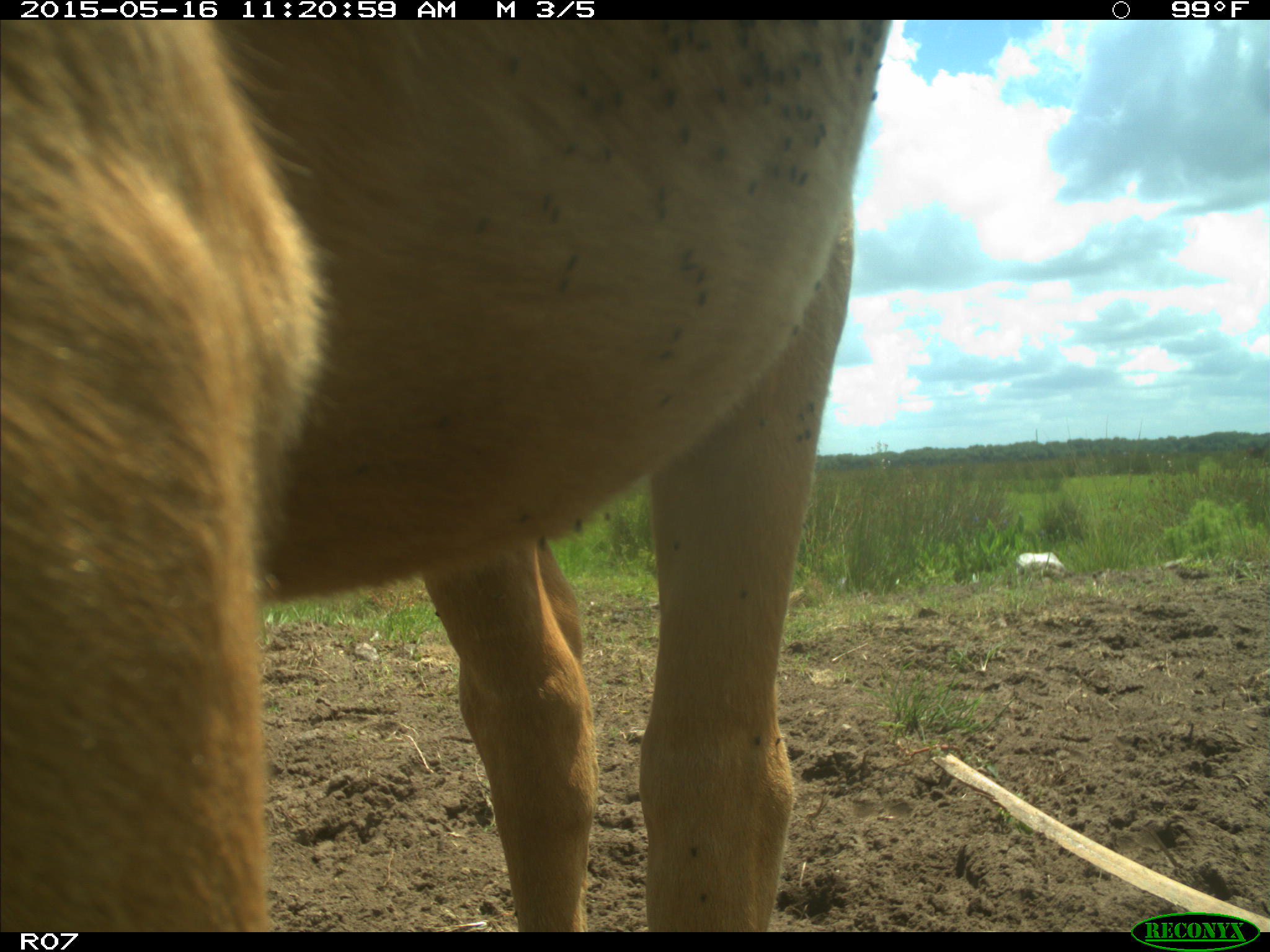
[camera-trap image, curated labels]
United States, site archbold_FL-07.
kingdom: Animalia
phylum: Chordata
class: Mammalia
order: Artiodactyla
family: Bovidae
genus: Bos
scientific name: Bos taurus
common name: domestic cow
Bos taurus (domestic cow).